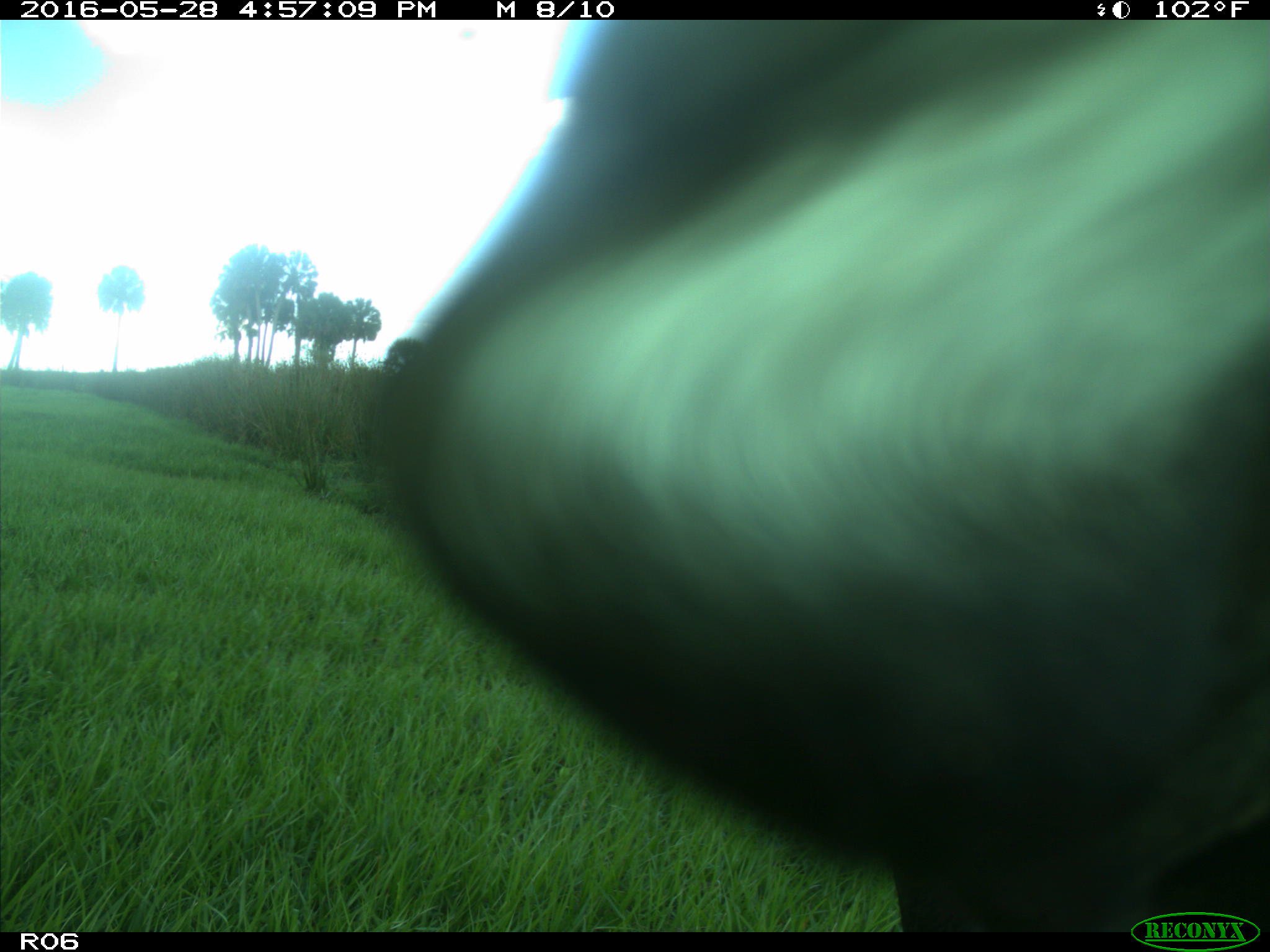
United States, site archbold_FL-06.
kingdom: Animalia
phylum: Chordata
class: Mammalia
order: Artiodactyla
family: Bovidae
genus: Bos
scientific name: Bos taurus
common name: domestic cow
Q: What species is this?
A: Bos taurus (domestic cow).